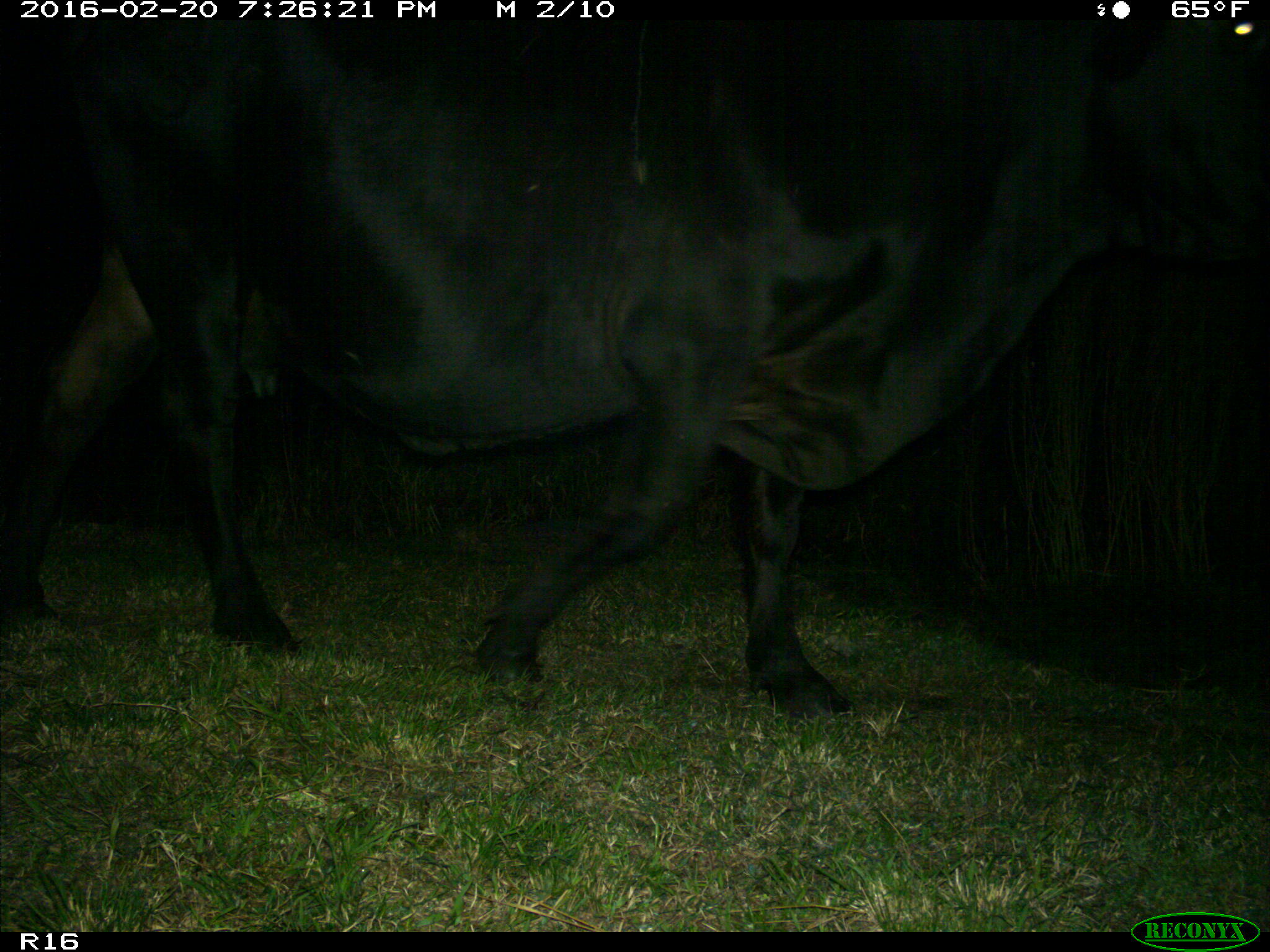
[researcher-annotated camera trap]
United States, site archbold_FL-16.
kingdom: Animalia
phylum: Chordata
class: Mammalia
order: Artiodactyla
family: Bovidae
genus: Bos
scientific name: Bos taurus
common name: domestic cow